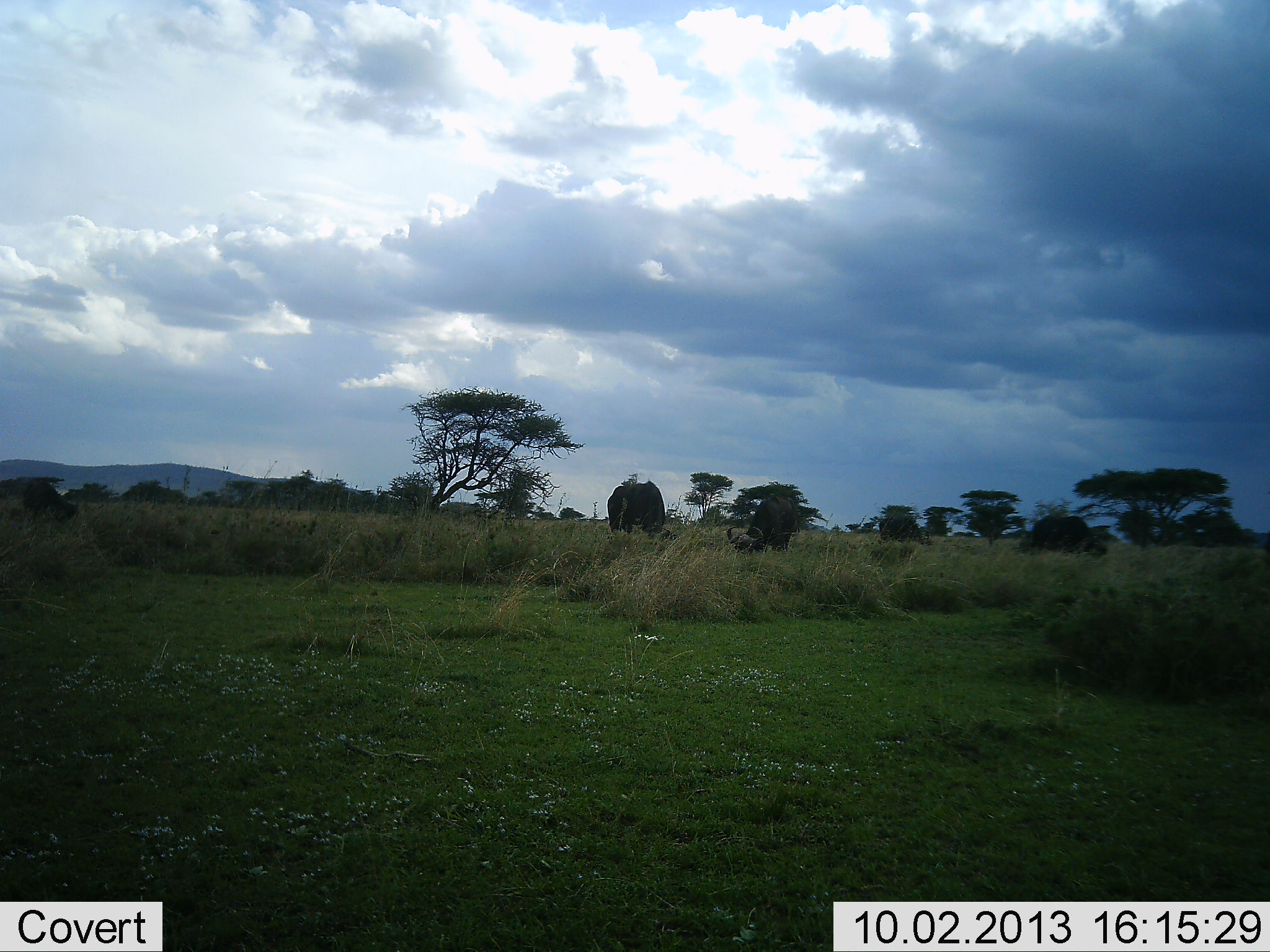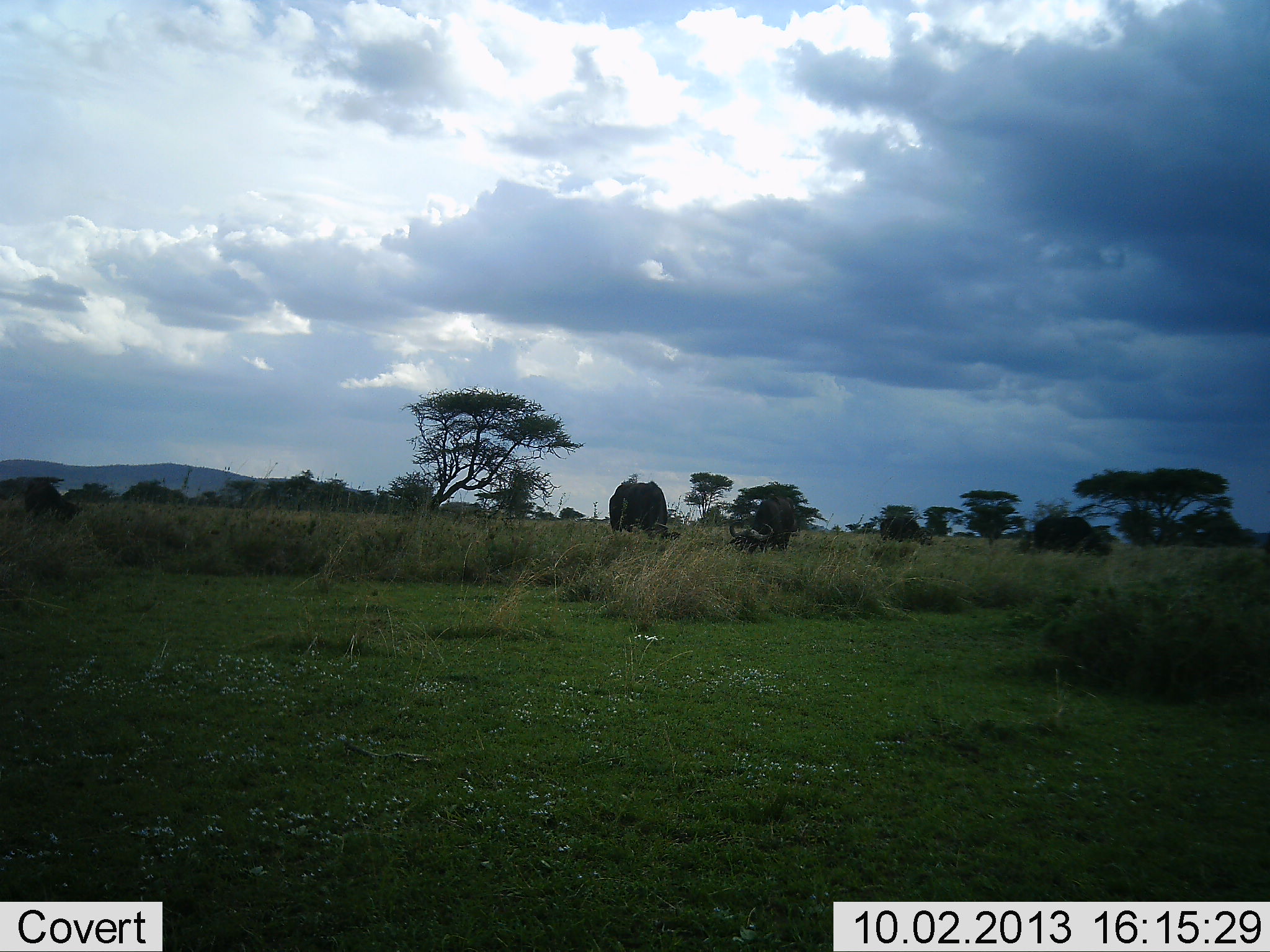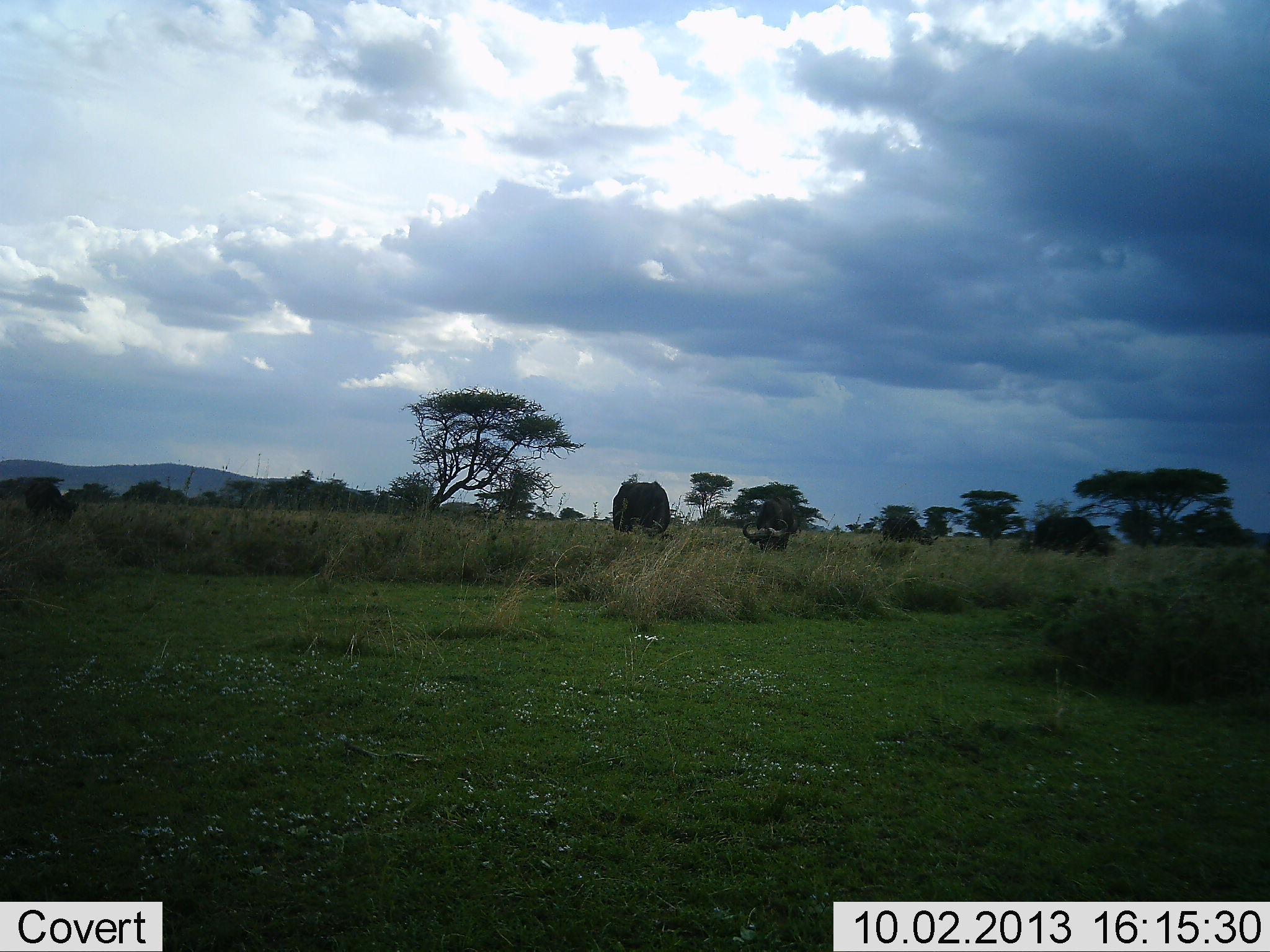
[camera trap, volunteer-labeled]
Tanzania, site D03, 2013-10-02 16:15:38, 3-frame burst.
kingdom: Animalia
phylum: Chordata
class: Mammalia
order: Artiodactyla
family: Bovidae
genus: Syncerus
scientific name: Syncerus caffer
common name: cape buffalo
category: buffalo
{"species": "buffalo (cape buffalo) (Syncerus caffer)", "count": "4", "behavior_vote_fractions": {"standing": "0%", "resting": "0%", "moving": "0%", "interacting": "0%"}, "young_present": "0%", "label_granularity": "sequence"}